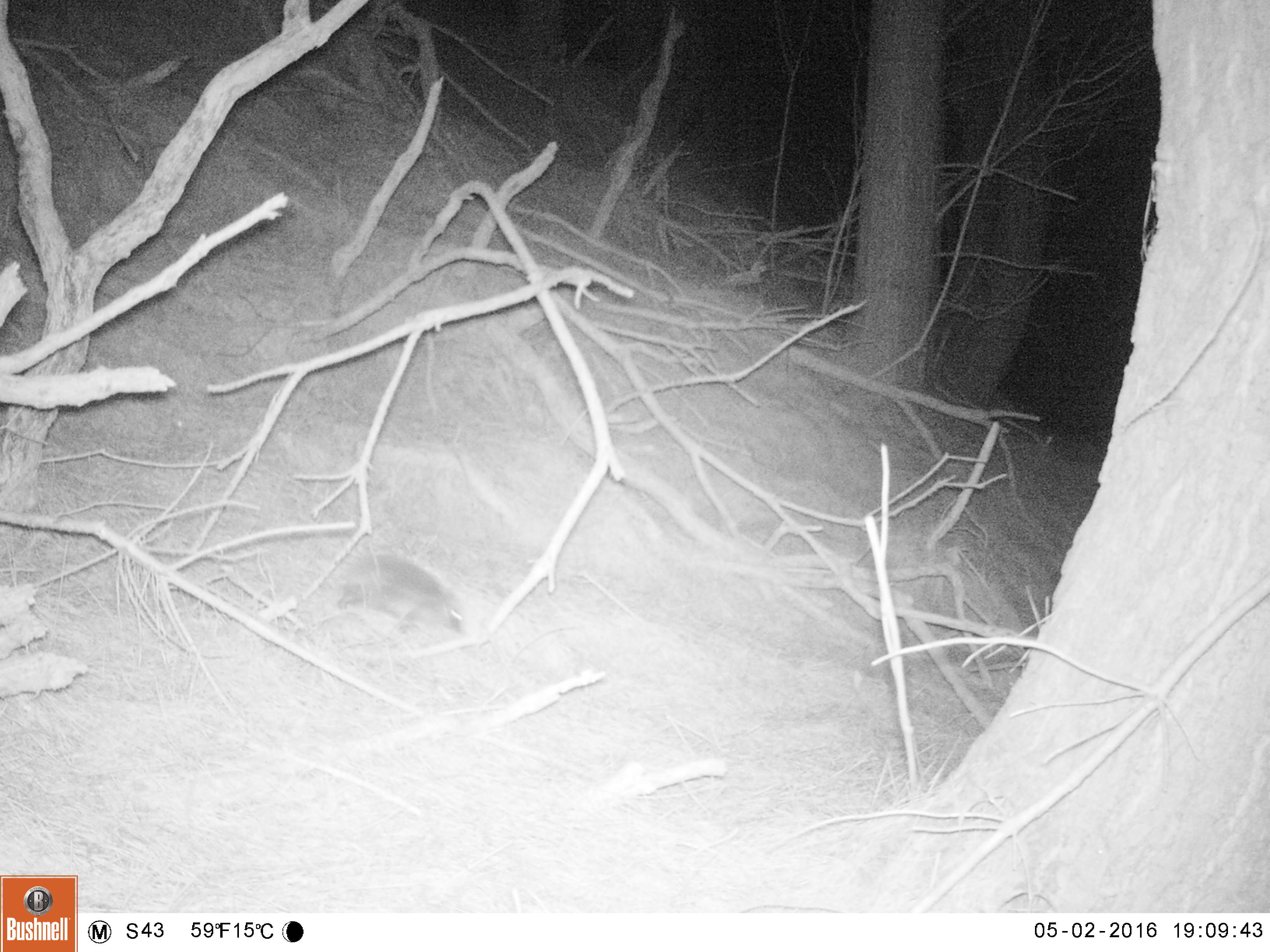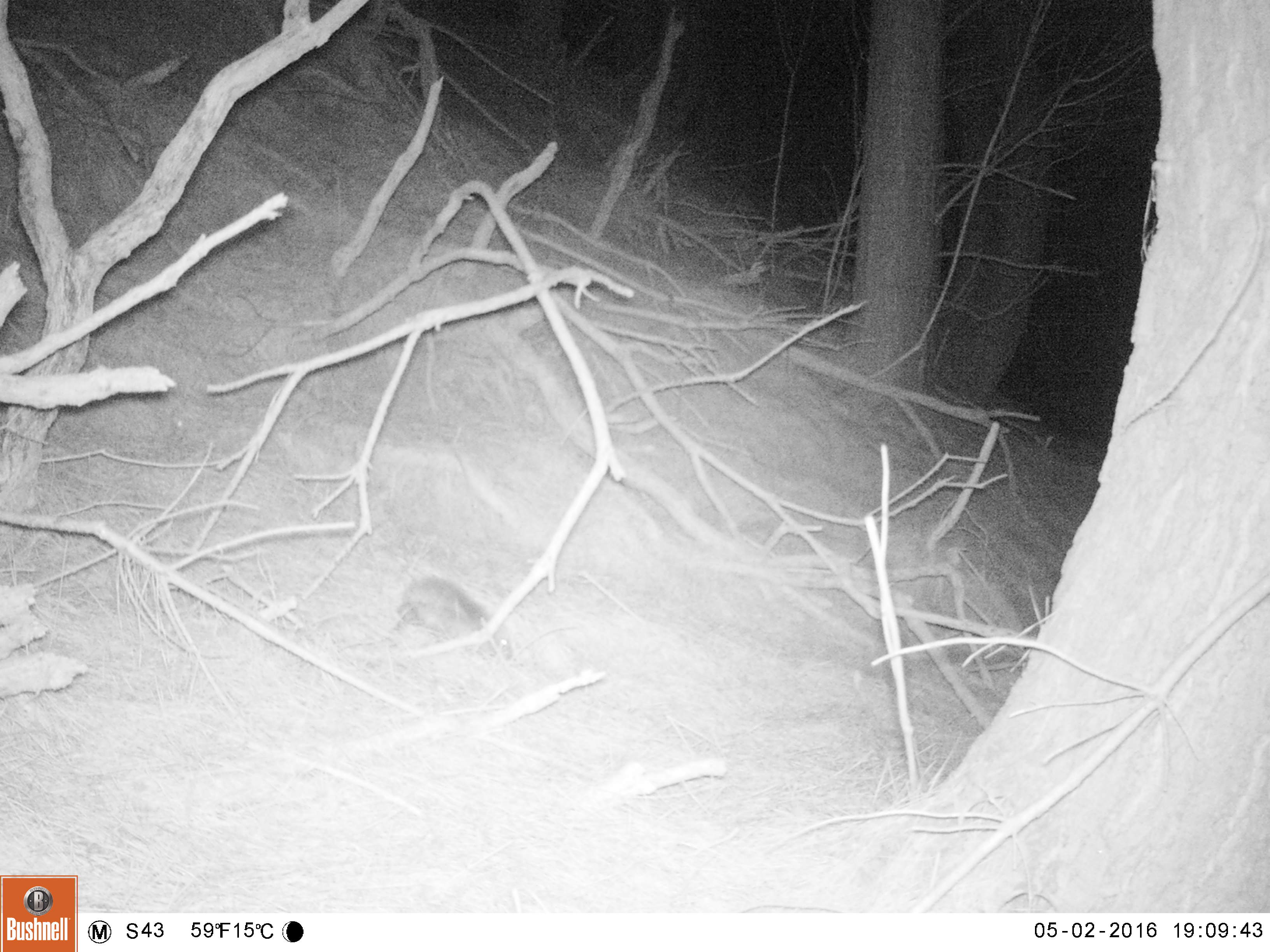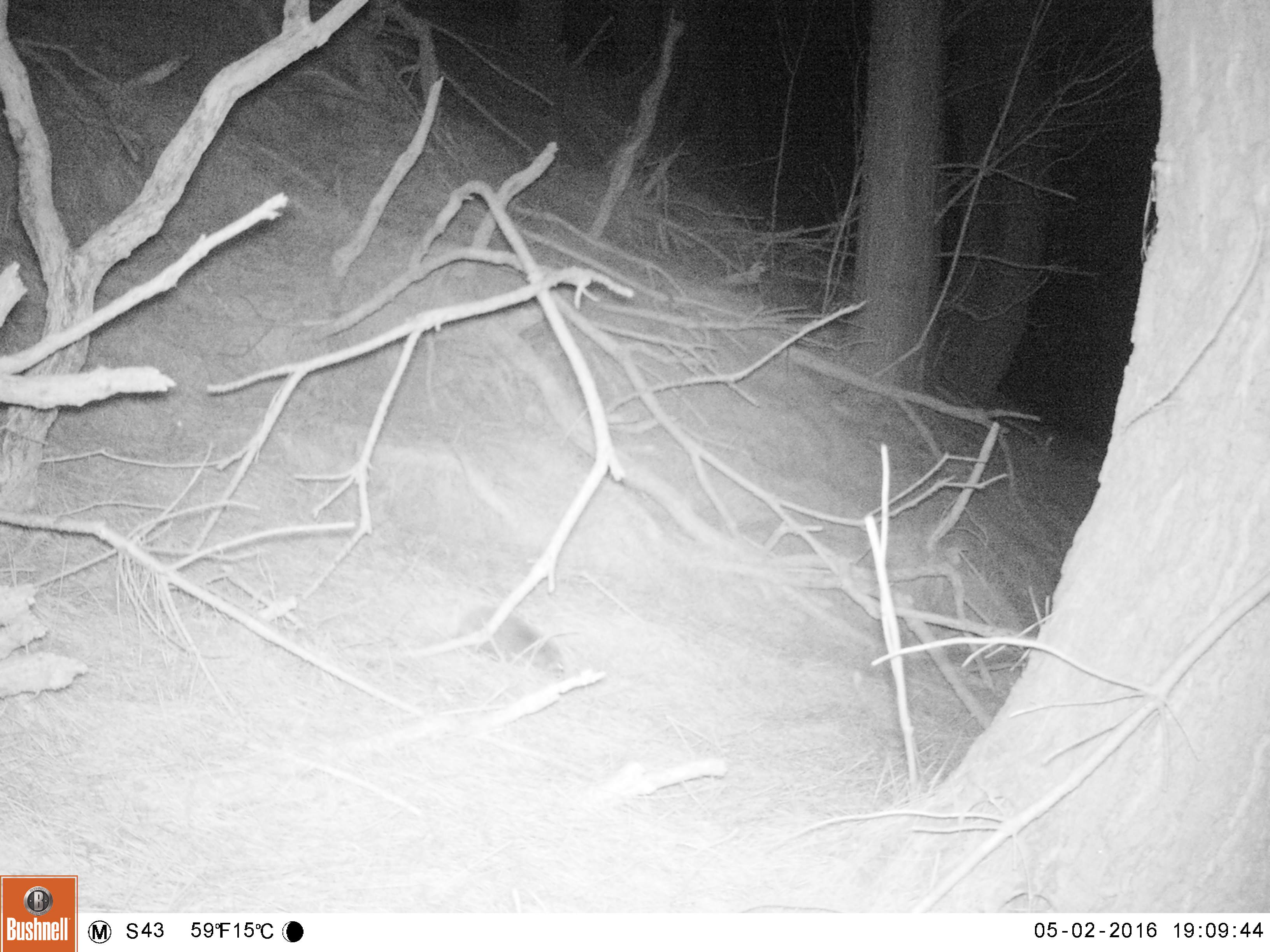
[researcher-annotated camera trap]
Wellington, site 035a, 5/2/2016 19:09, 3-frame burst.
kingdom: Animalia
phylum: Chordata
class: Mammalia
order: Eulipotyphla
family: Erinaceidae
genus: Erinaceus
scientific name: Erinaceus europaeus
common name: hedgehog